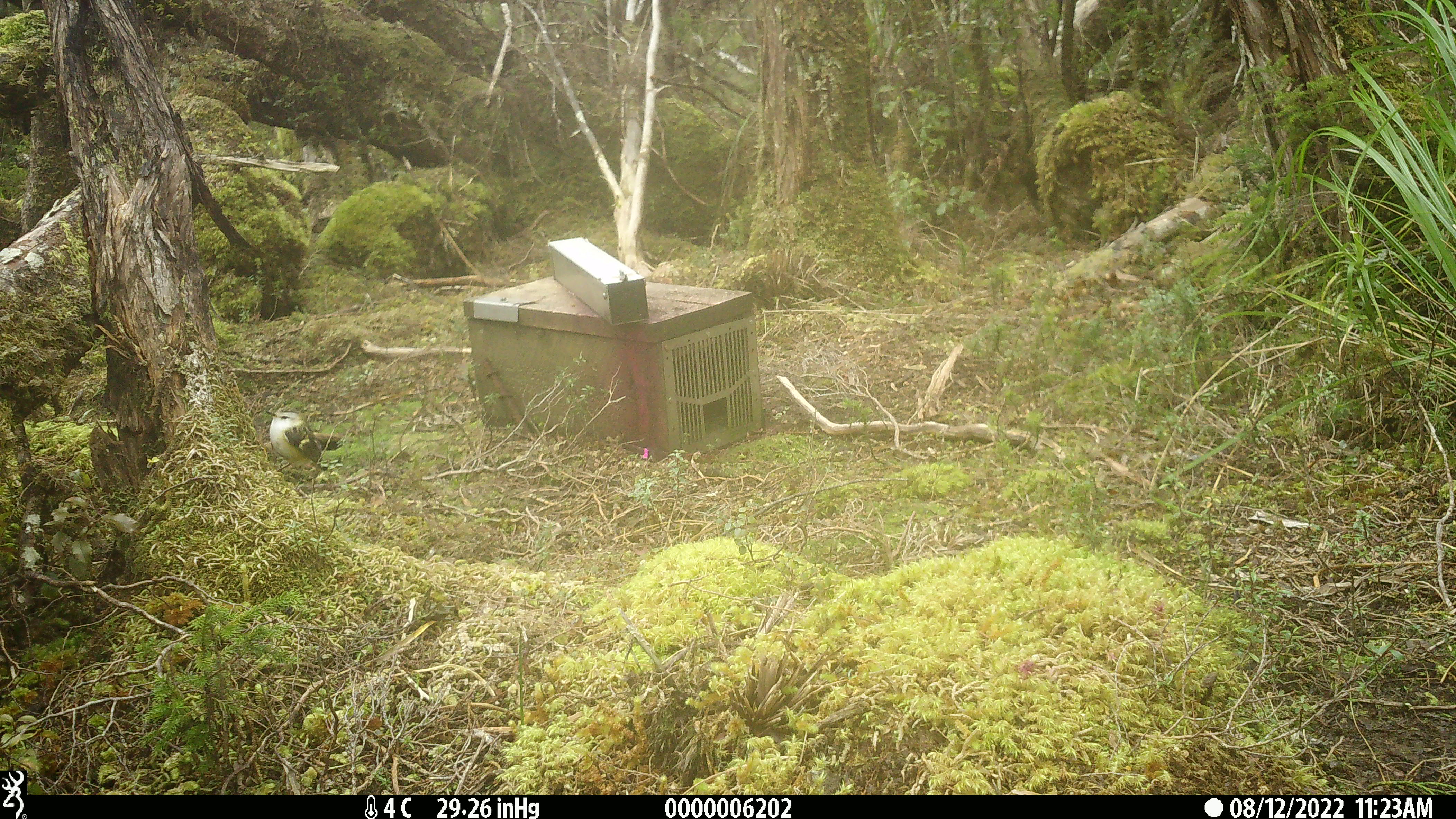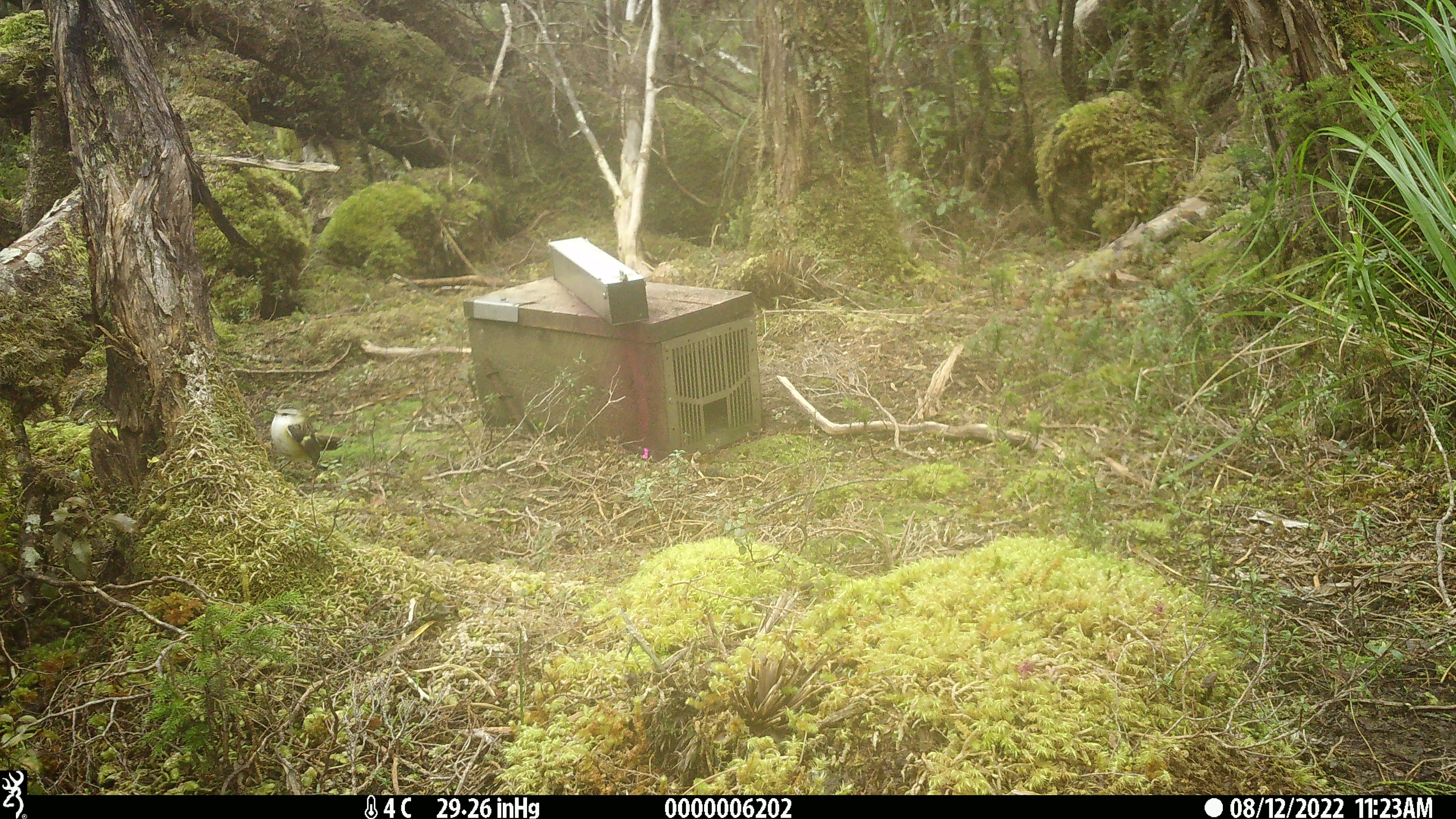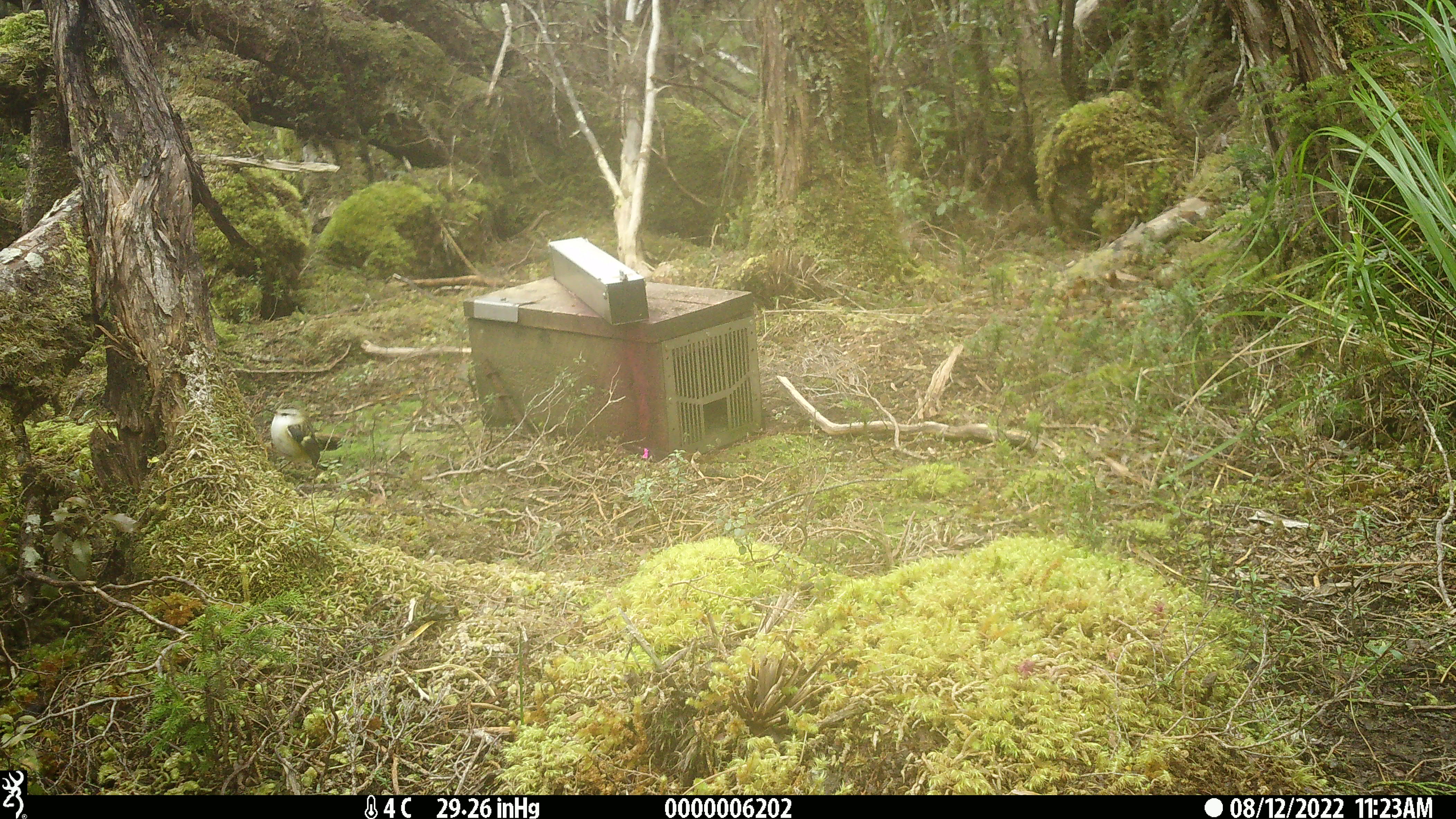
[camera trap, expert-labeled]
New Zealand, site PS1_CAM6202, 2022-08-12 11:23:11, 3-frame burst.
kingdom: Animalia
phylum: Chordata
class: Aves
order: Passeriformes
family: Acanthisittidae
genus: Acanthisitta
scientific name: Acanthisitta chloris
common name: rifleman